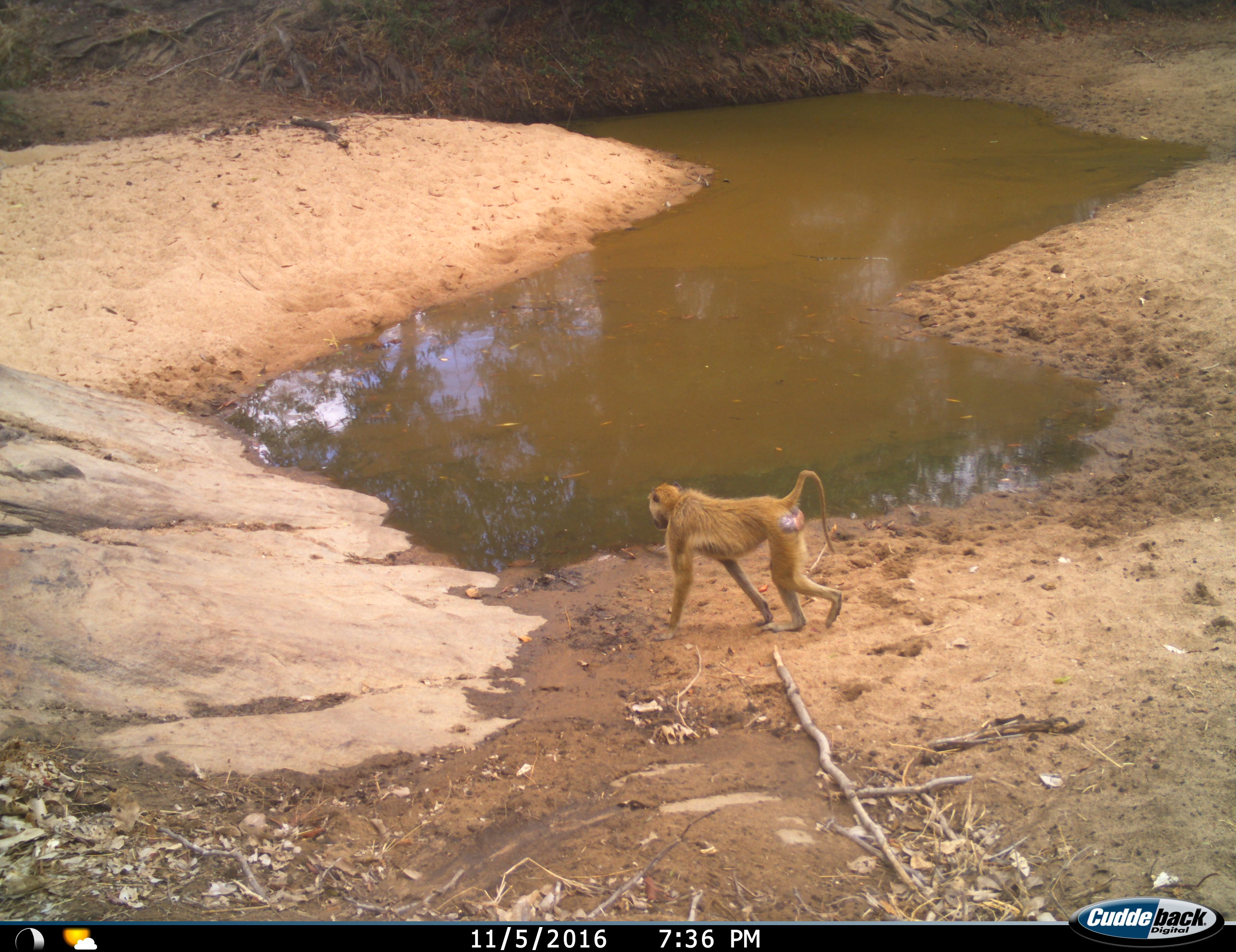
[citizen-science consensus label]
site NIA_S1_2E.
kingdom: Animalia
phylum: Chordata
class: Mammalia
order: Primates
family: Cercopithecidae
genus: Papio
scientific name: Papio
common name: baboon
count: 1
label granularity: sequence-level